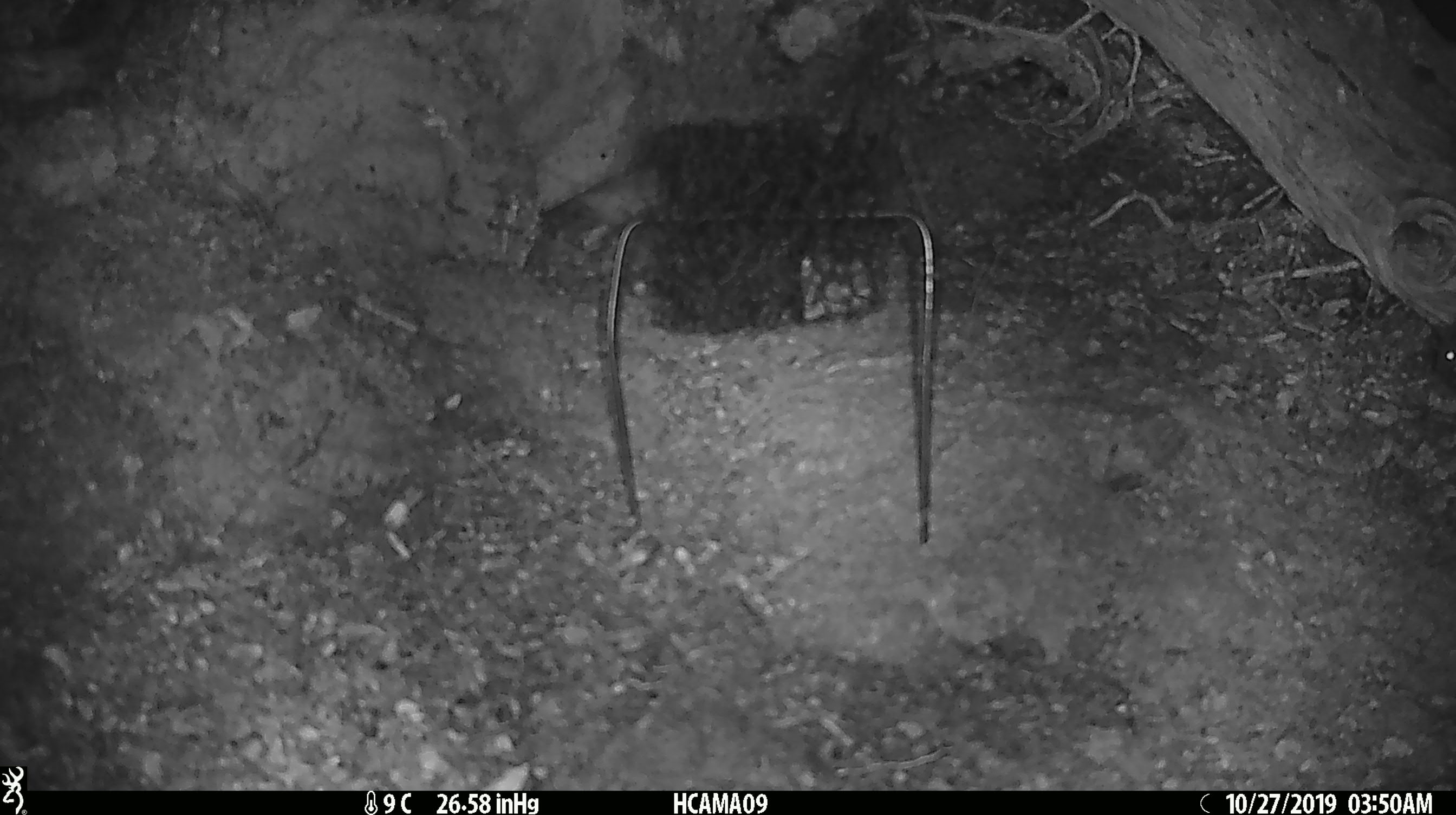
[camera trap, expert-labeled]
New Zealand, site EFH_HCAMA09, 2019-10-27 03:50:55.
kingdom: Animalia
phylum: Chordata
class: Mammalia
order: Rodentia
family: Muridae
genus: Mus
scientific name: Mus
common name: mouse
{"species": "mouse (Mus)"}